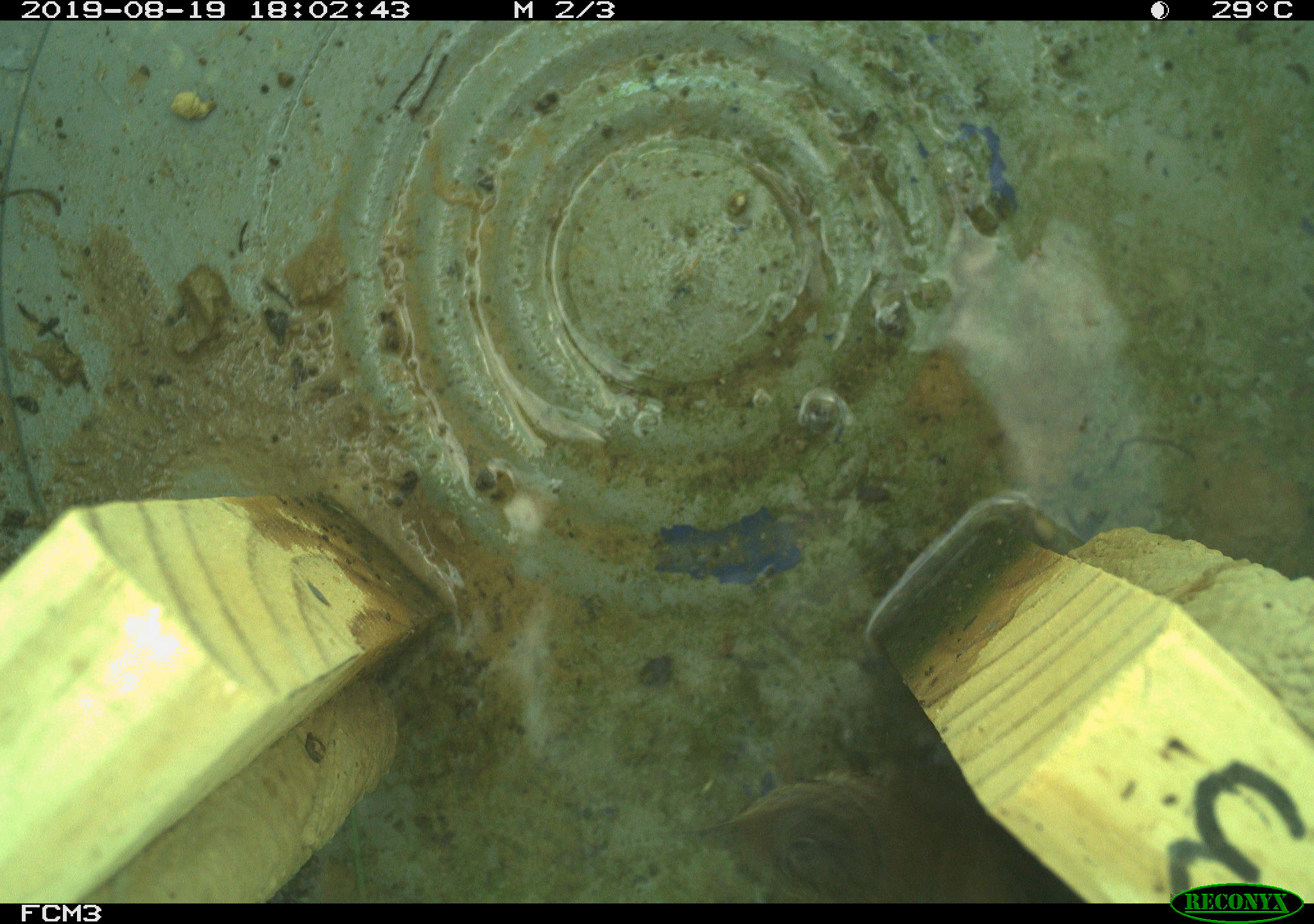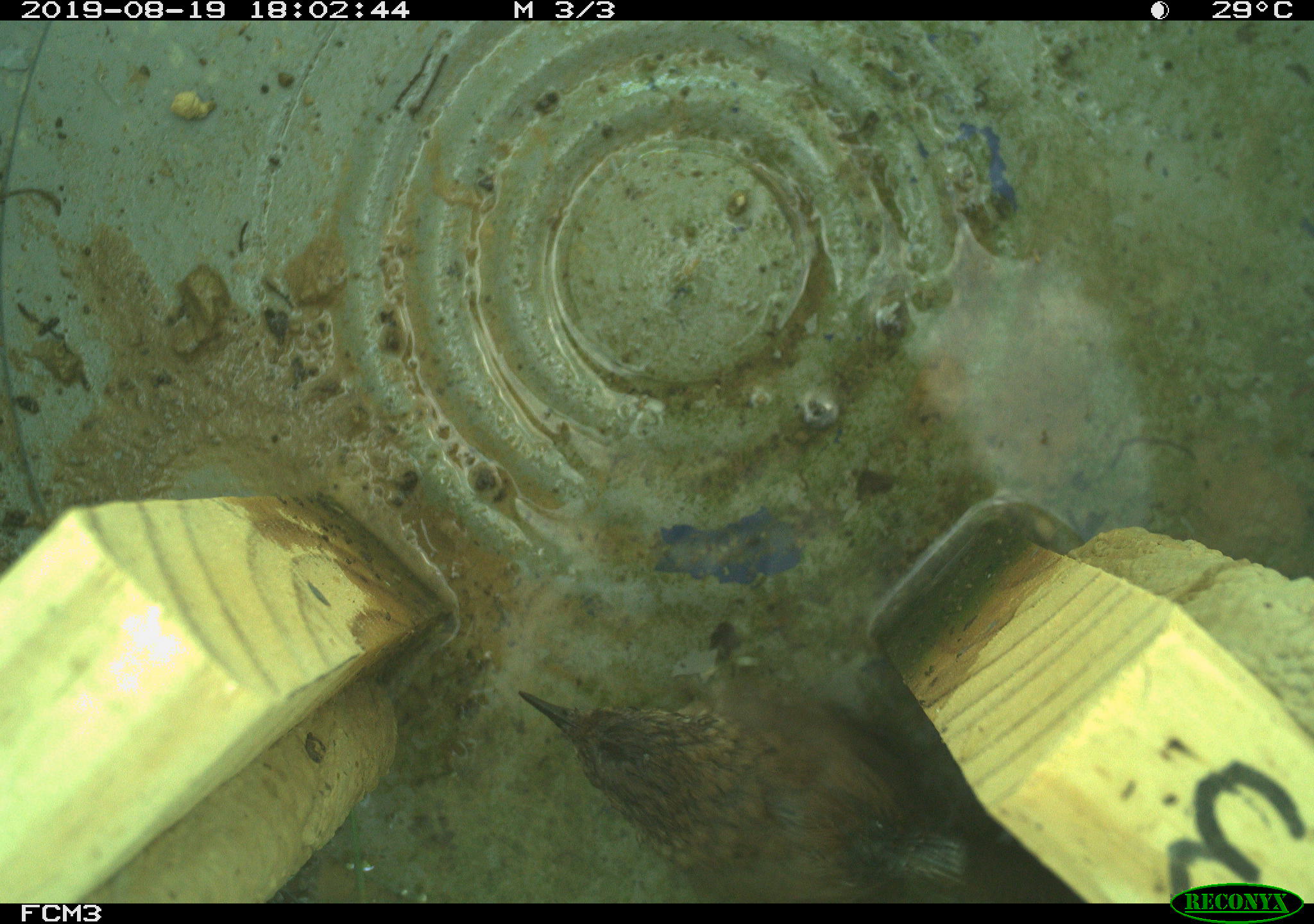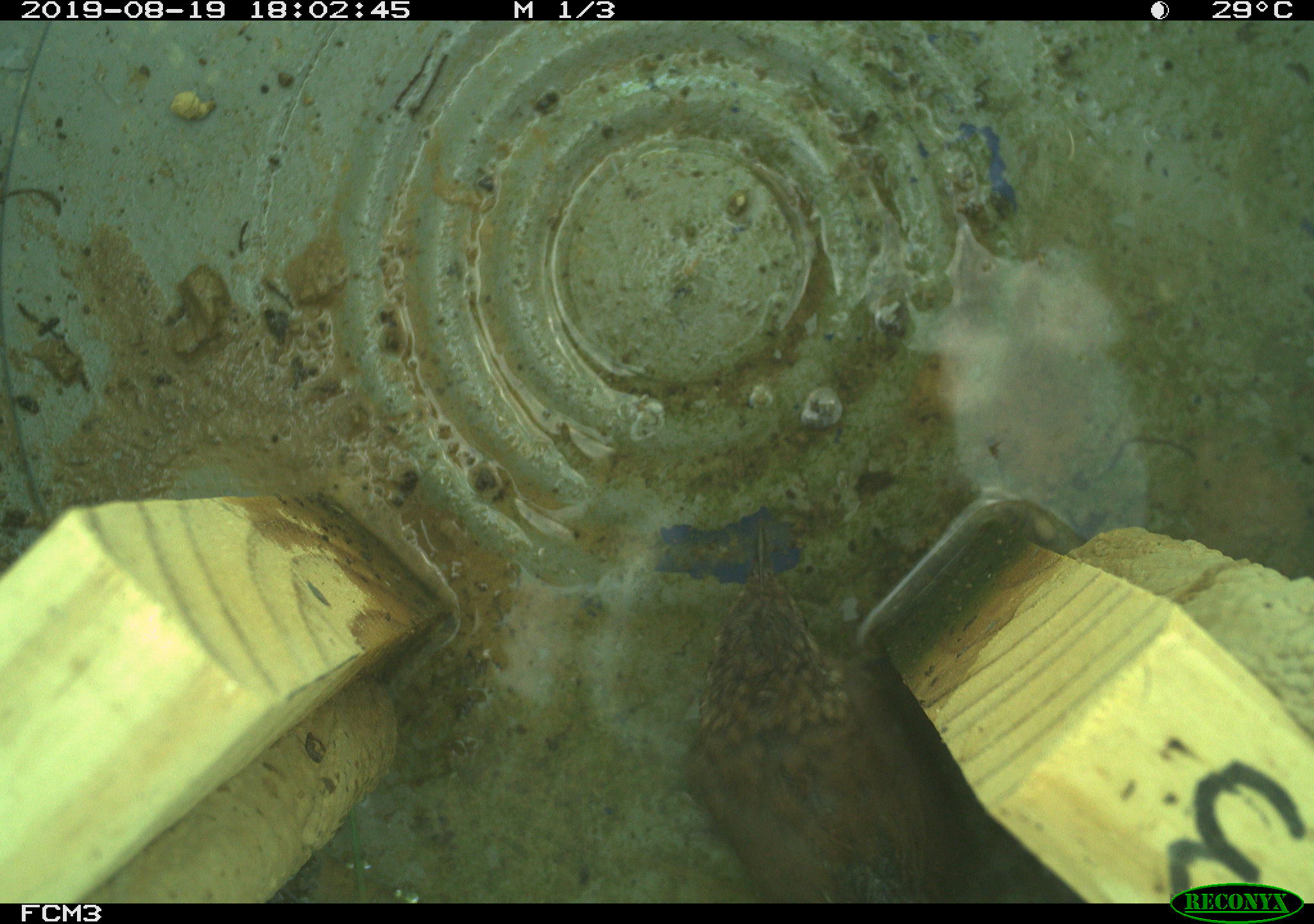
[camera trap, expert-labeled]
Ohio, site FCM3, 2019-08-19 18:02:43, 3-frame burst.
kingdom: Animalia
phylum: Chordata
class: Aves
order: Passeriformes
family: Troglodytidae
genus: Troglodytes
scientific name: Troglodytes aedon aedon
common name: northern house wren